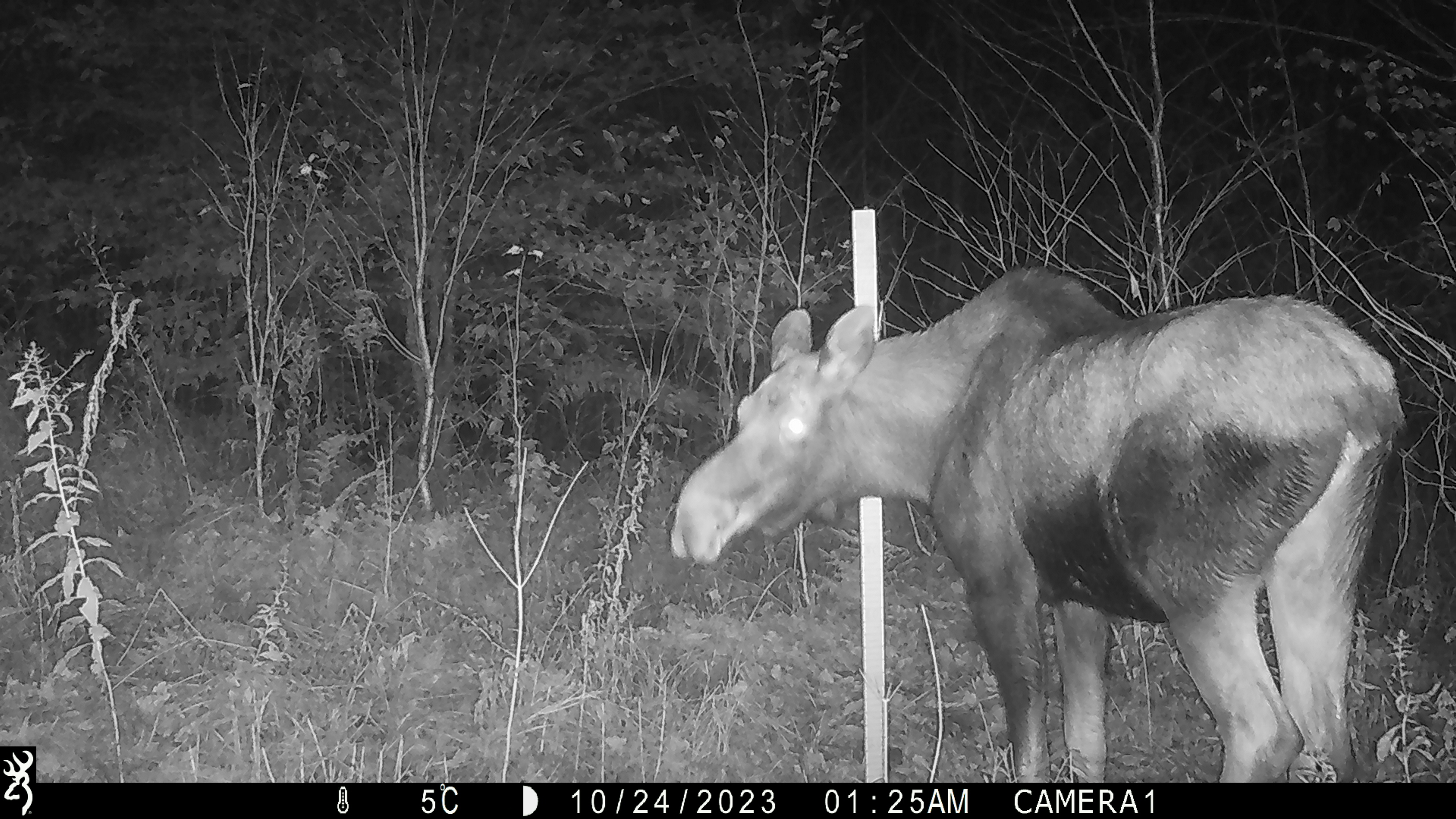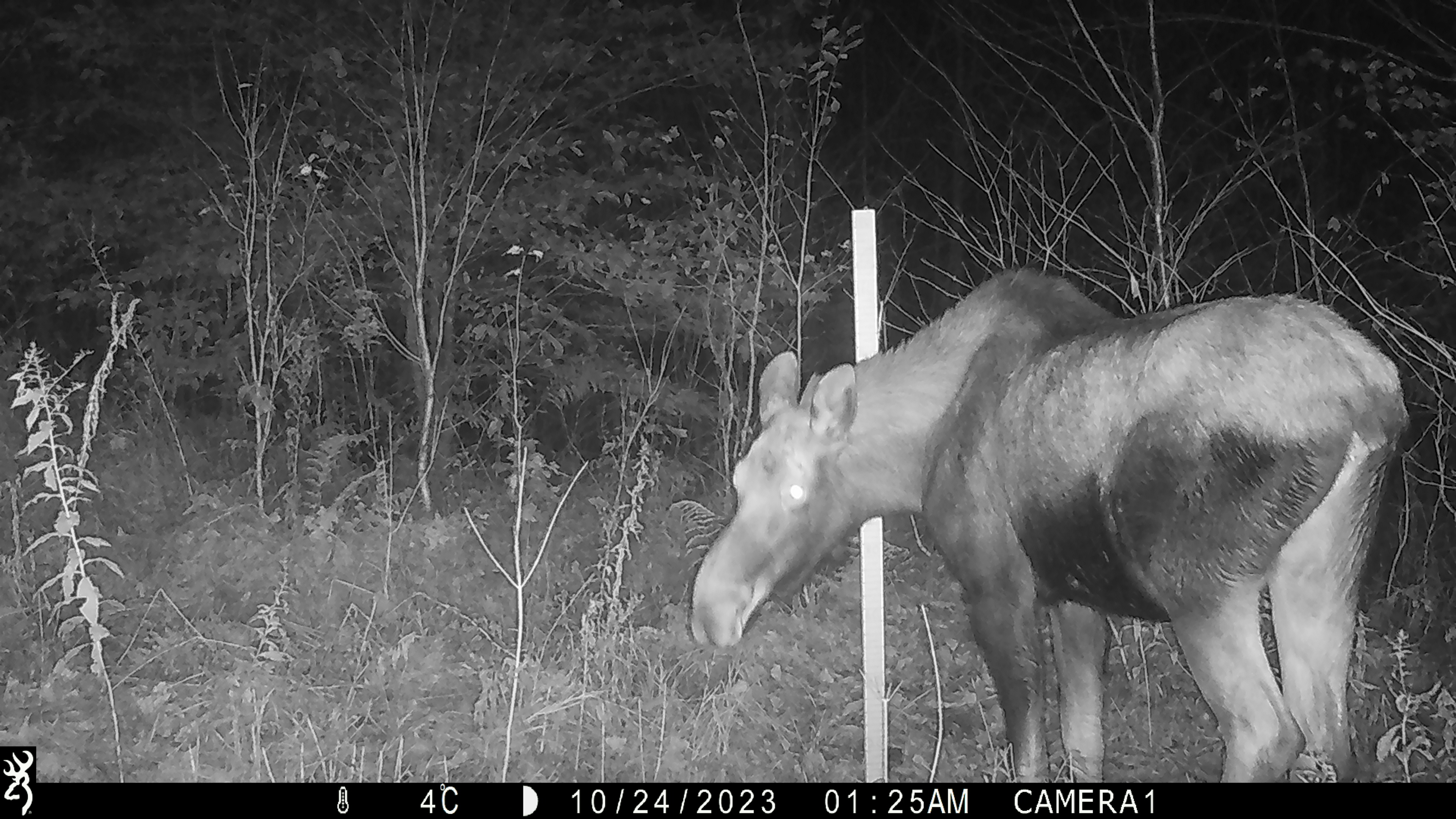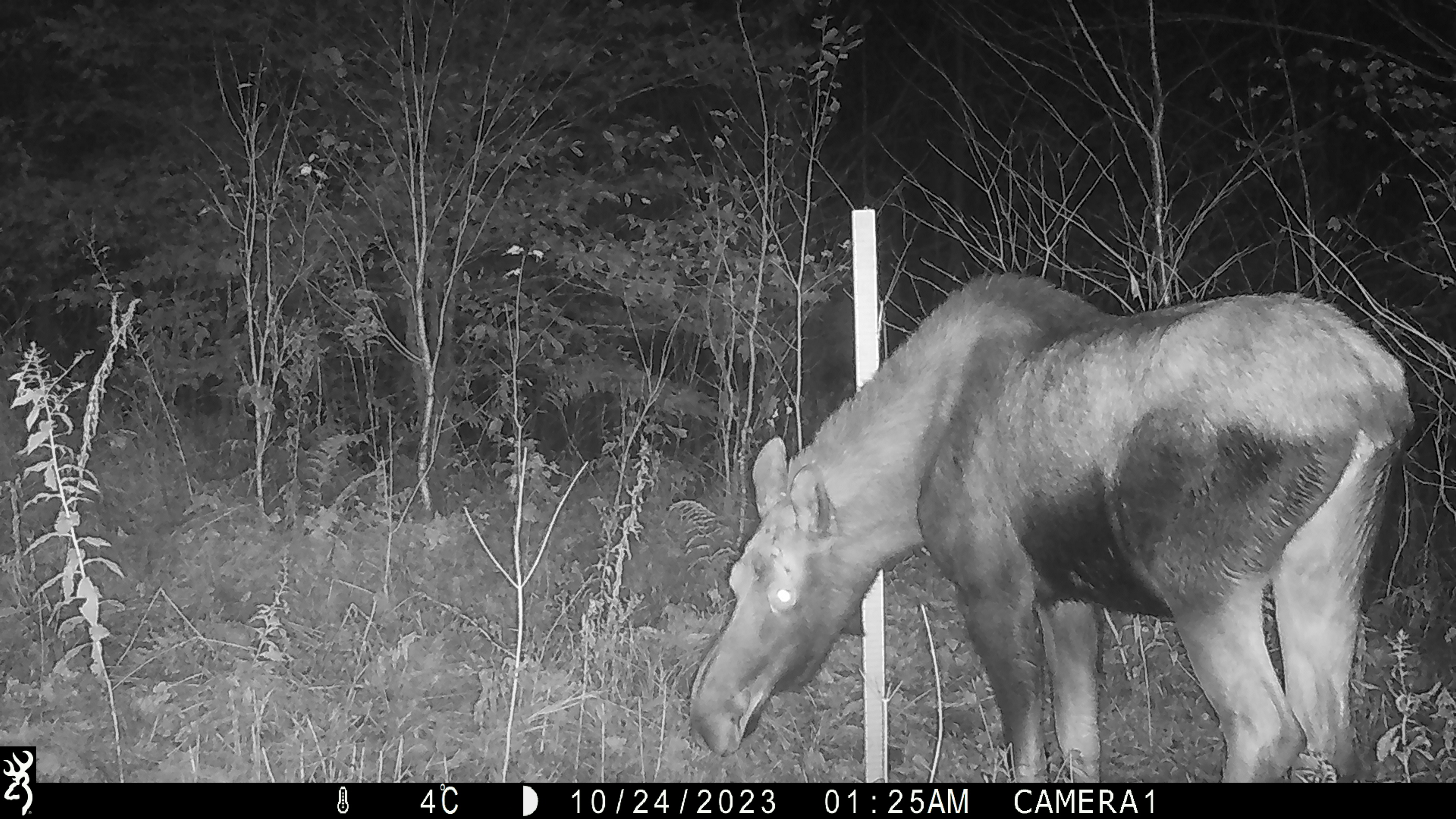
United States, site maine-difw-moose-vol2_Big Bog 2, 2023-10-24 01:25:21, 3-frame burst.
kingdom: Animalia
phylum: Chordata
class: Mammalia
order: Artiodactyla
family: Cervidae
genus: Alces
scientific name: Alces alces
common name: moose